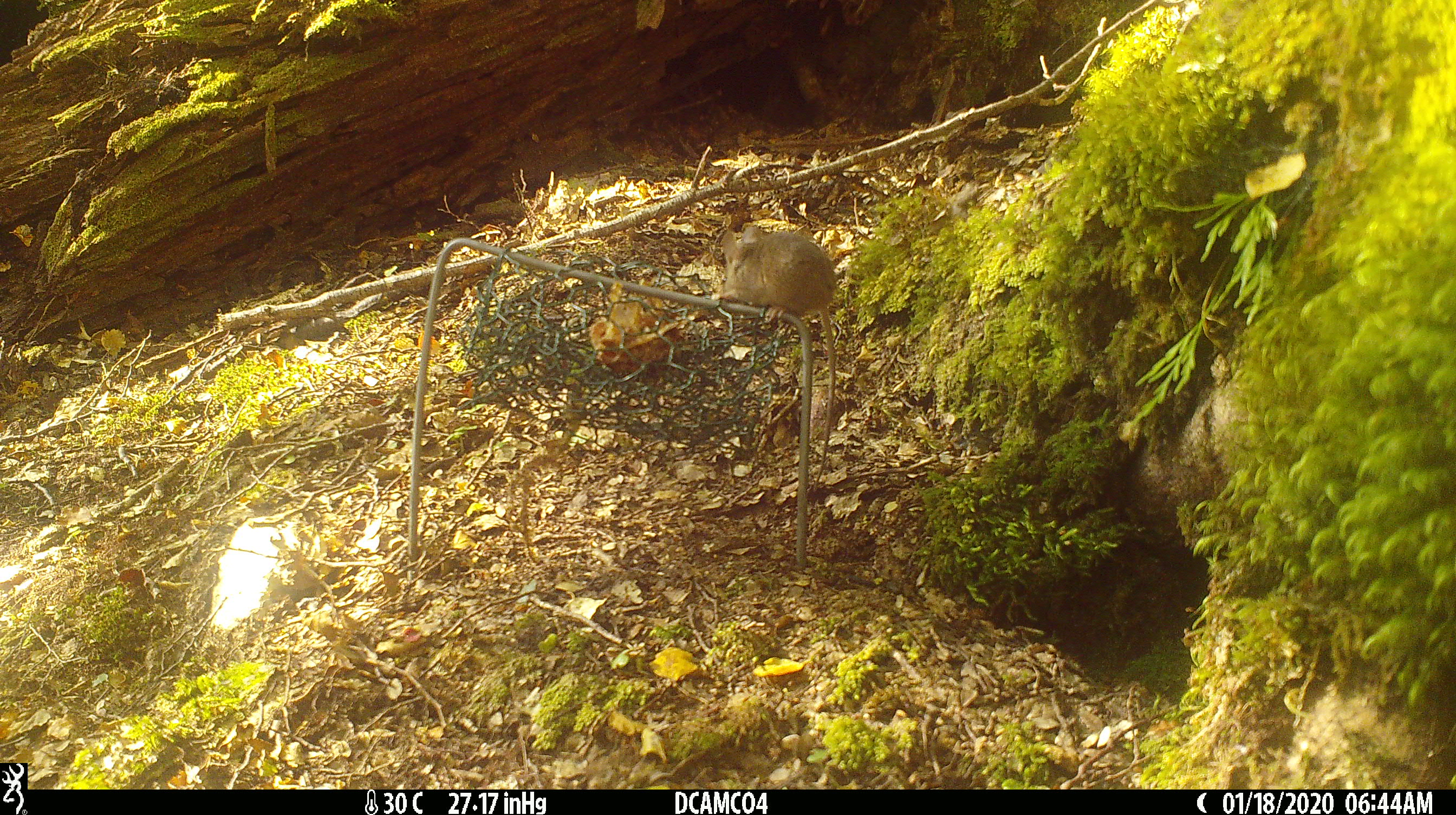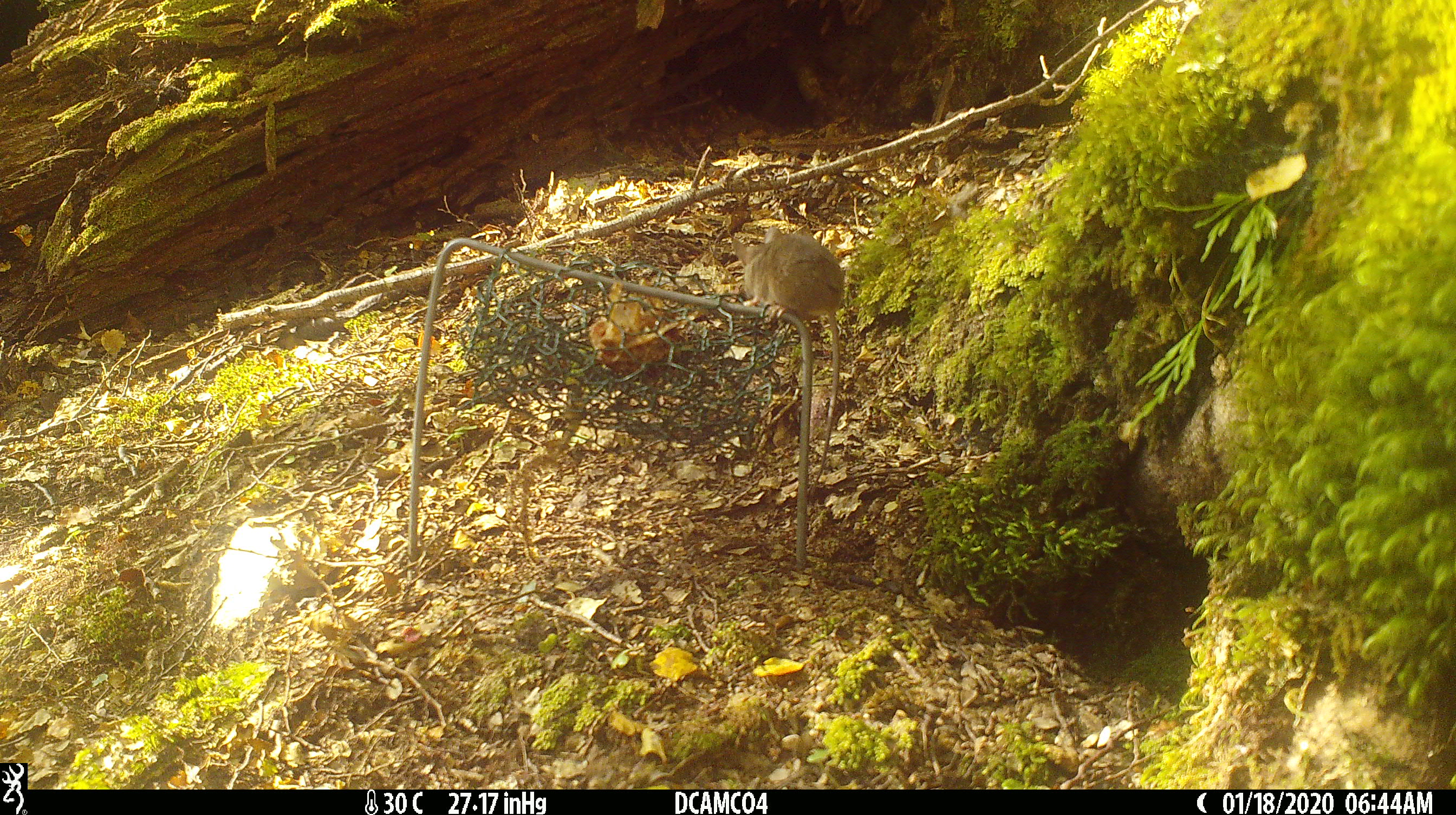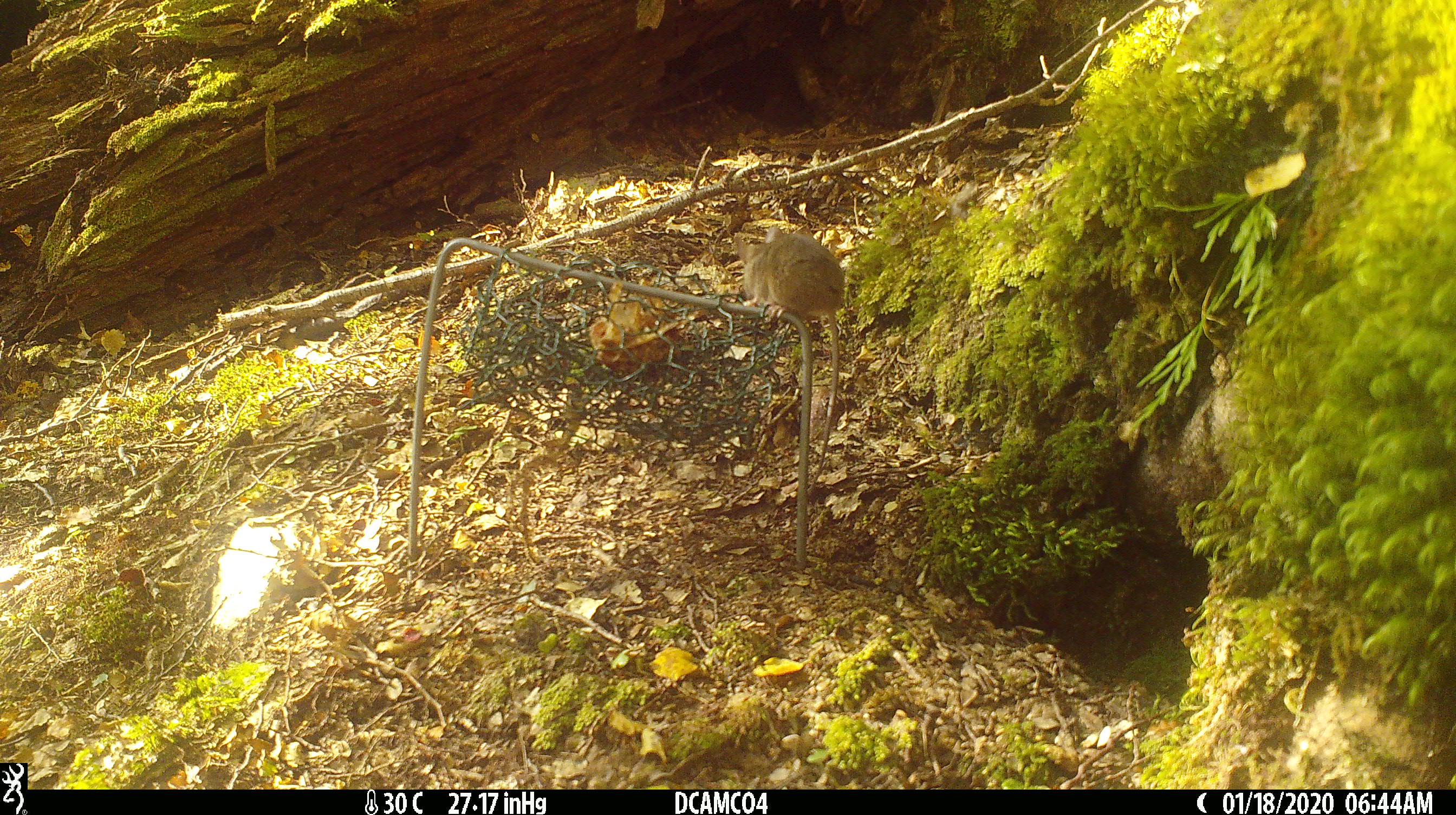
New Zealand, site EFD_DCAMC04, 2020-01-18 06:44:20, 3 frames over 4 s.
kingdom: Animalia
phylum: Chordata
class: Mammalia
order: Rodentia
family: Muridae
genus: Mus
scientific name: Mus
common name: mouse